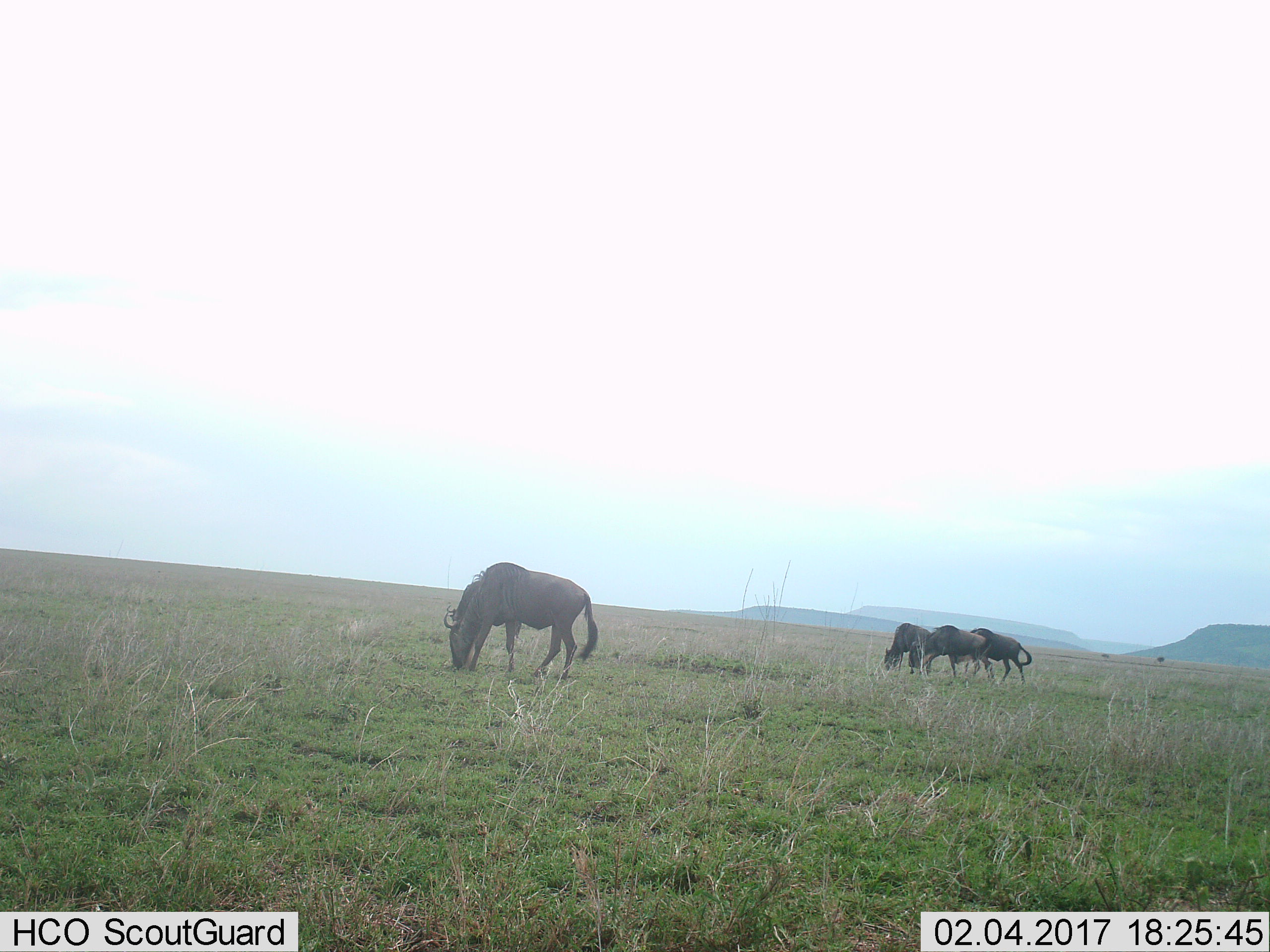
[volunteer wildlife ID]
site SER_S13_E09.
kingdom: Animalia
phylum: Chordata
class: Mammalia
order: Artiodactyla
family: Bovidae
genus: Connochaetes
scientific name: Connochaetes taurinus taurinus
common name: blue wildebeest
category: wildebeestblue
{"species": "wildebeestblue (blue wildebeest) (Connochaetes taurinus taurinus)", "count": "4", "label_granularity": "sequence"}